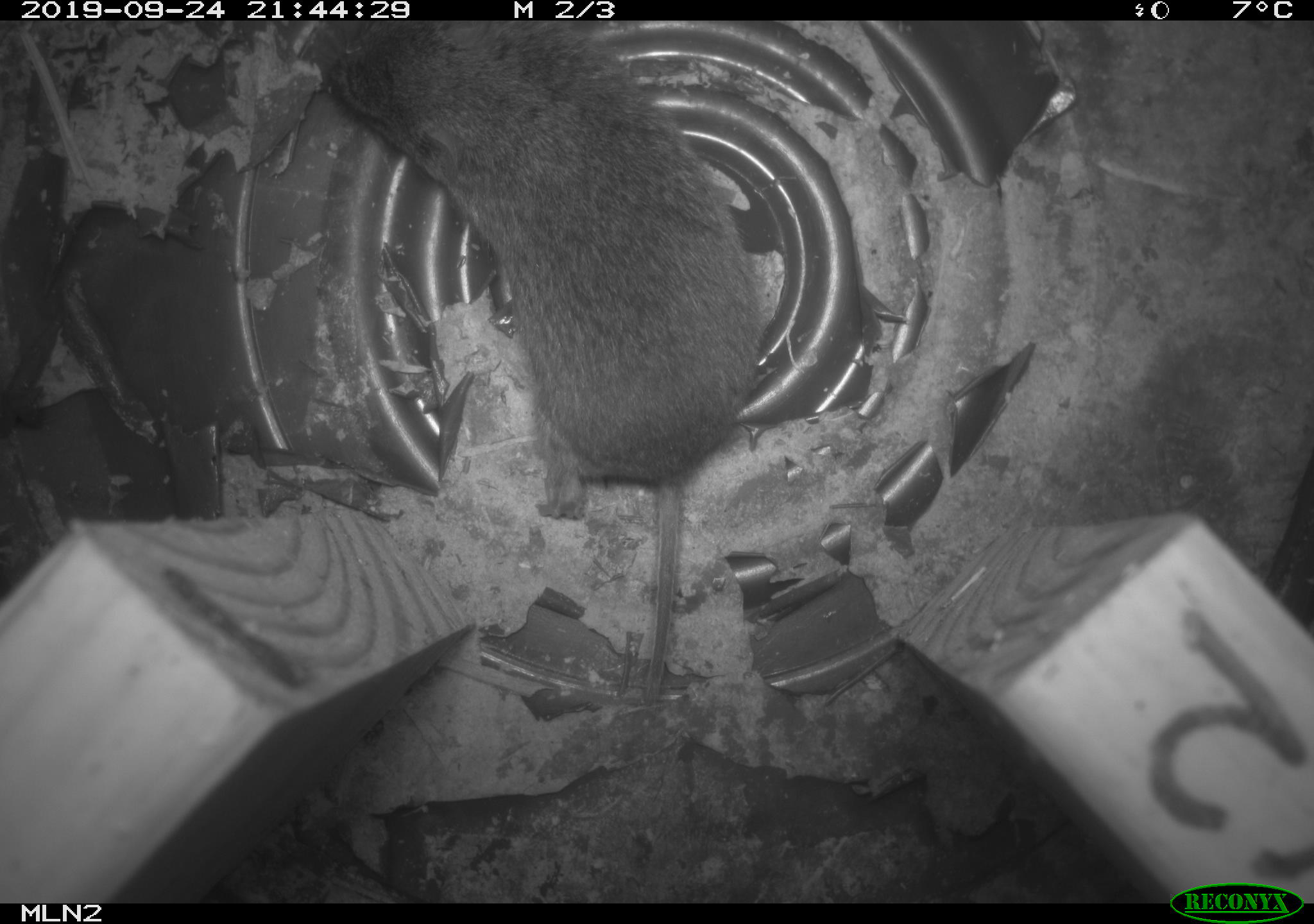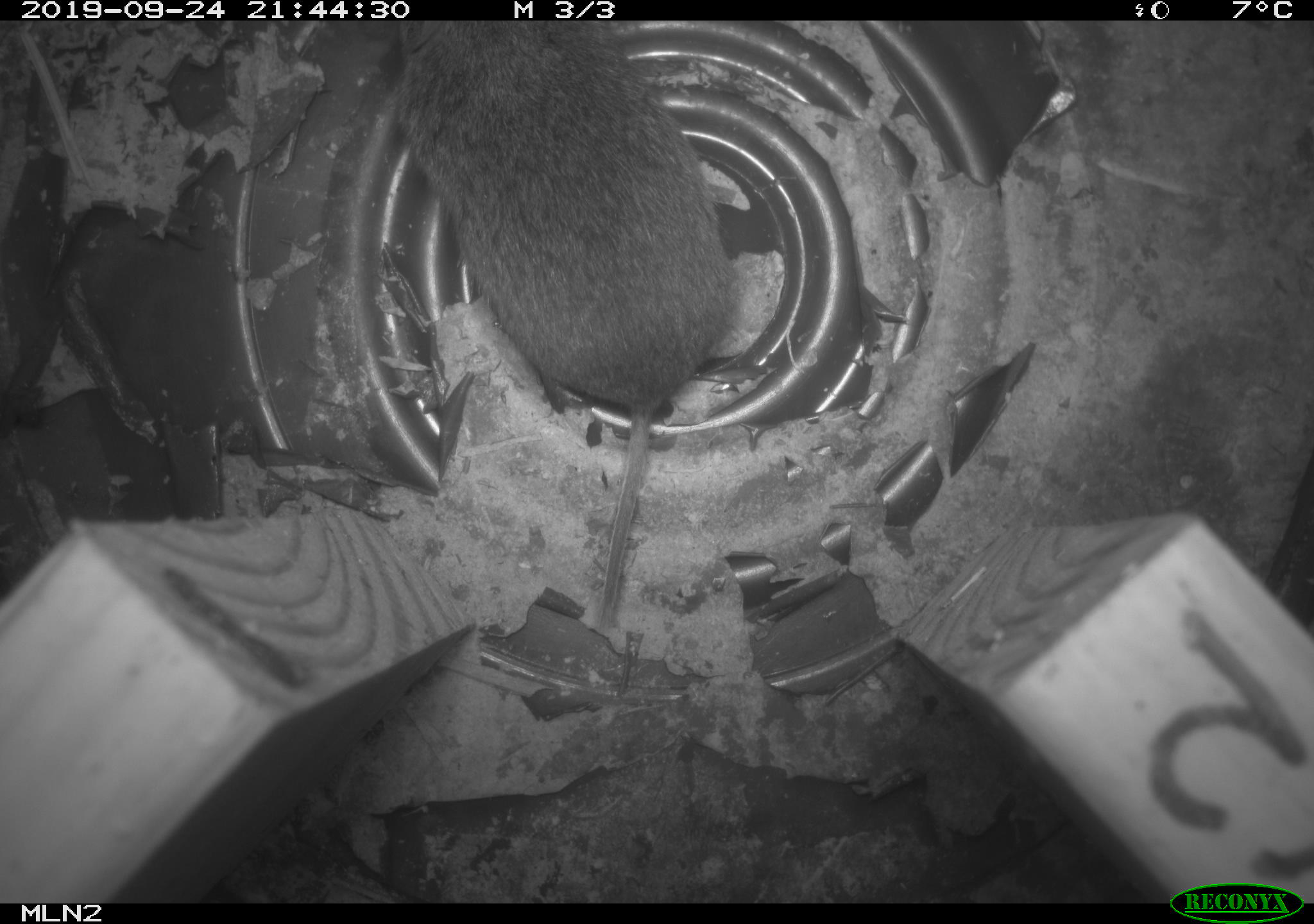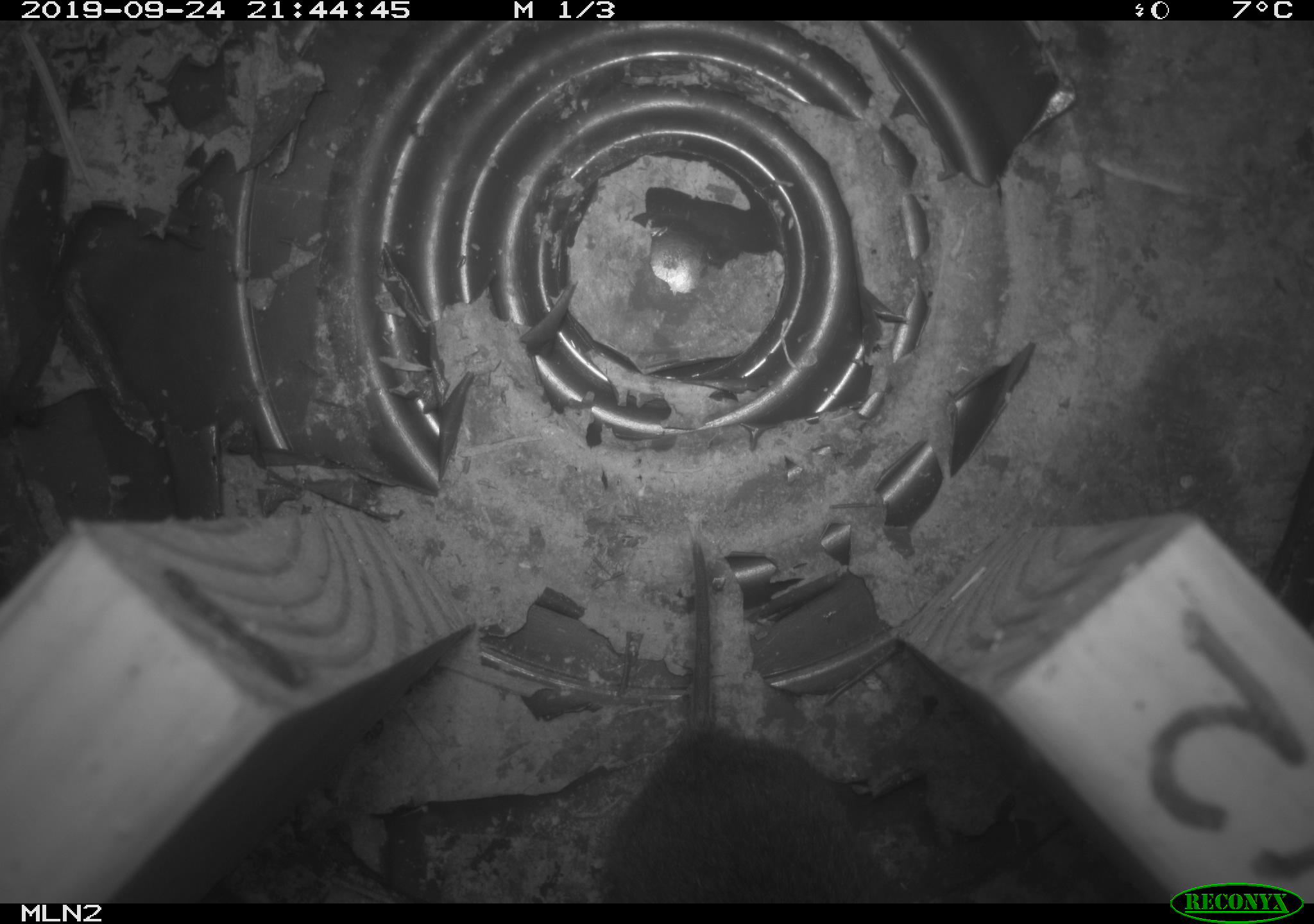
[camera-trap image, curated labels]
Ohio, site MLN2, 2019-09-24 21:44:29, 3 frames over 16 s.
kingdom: Animalia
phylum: Chordata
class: Mammalia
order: Rodentia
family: Cricetidae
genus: Microtus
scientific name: Microtus pennsylvanicus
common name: meadow vole